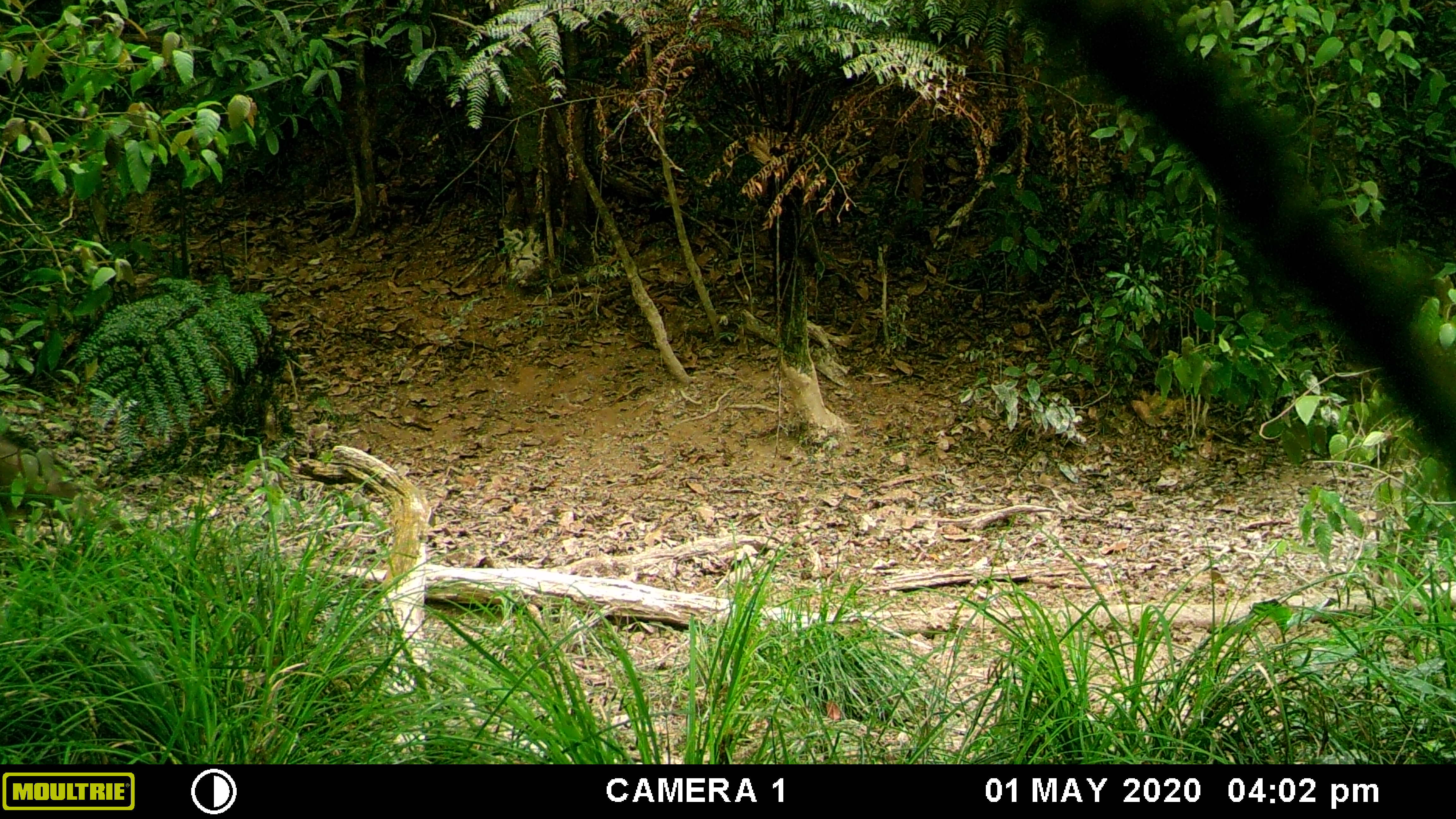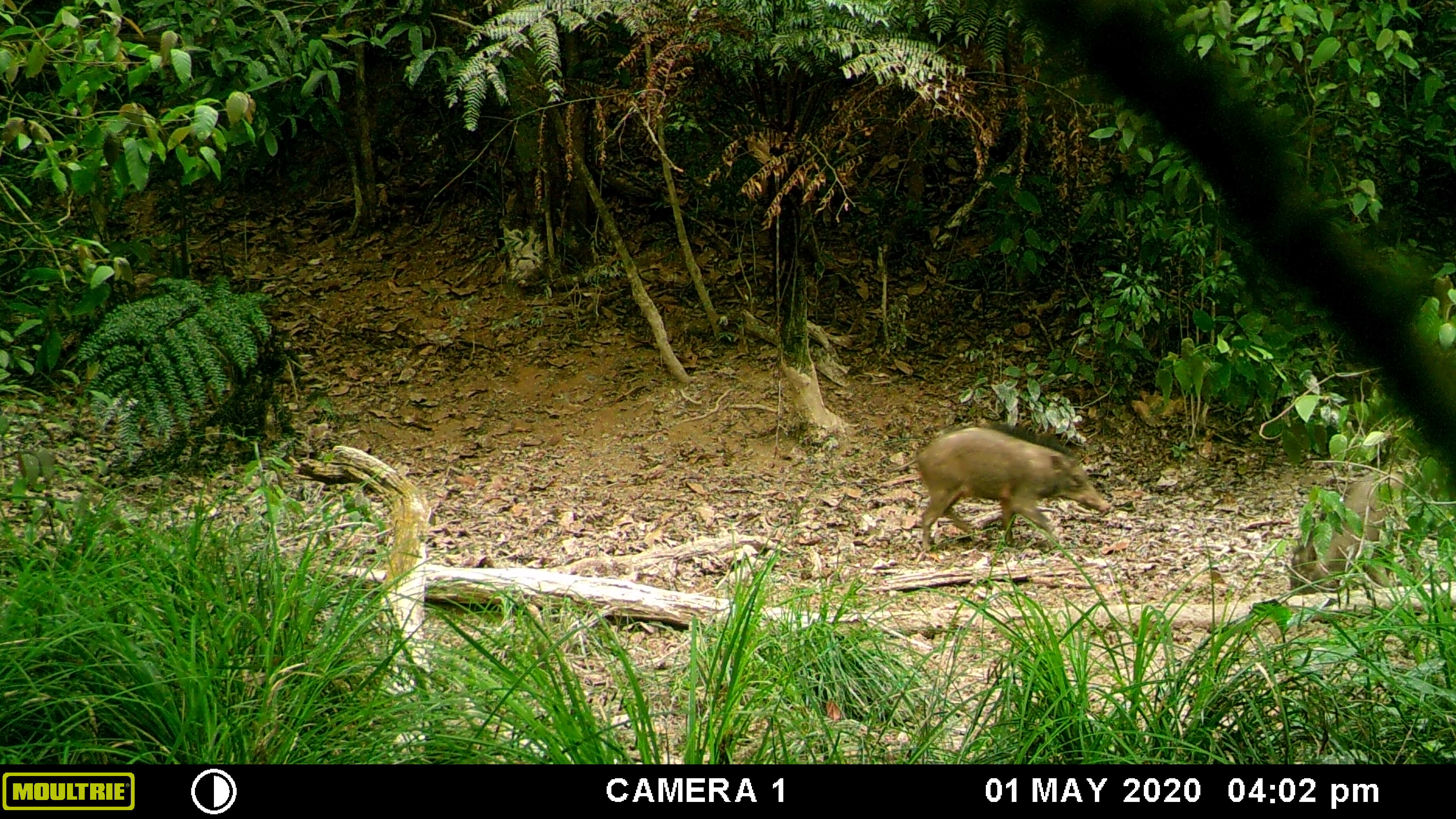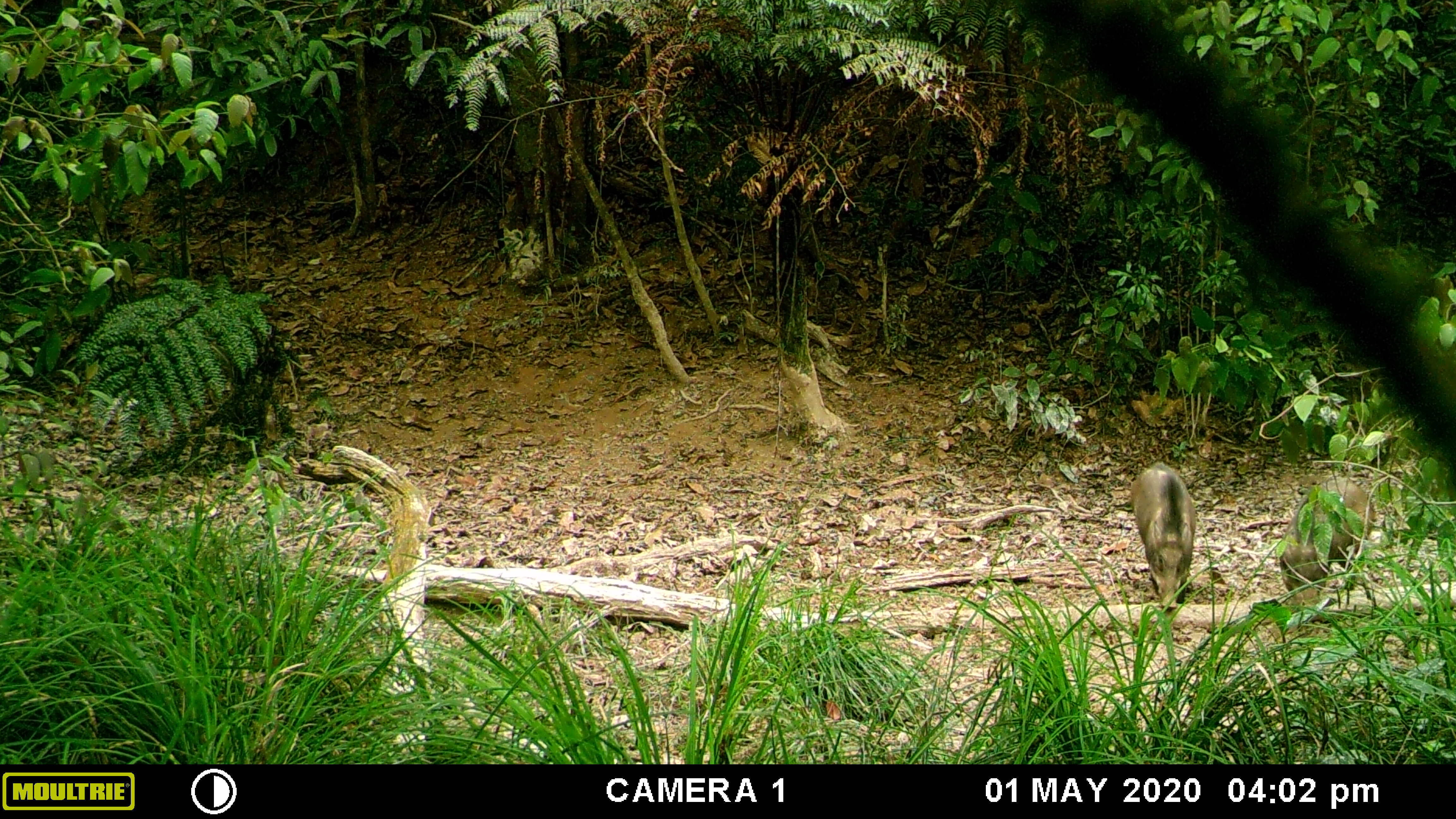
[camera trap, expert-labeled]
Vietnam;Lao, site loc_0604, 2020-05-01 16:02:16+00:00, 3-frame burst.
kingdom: Animalia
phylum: Chordata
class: Mammalia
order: Artiodactyla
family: Suidae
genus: Sus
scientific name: Sus scrofa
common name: eurasian wild pig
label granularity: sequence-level